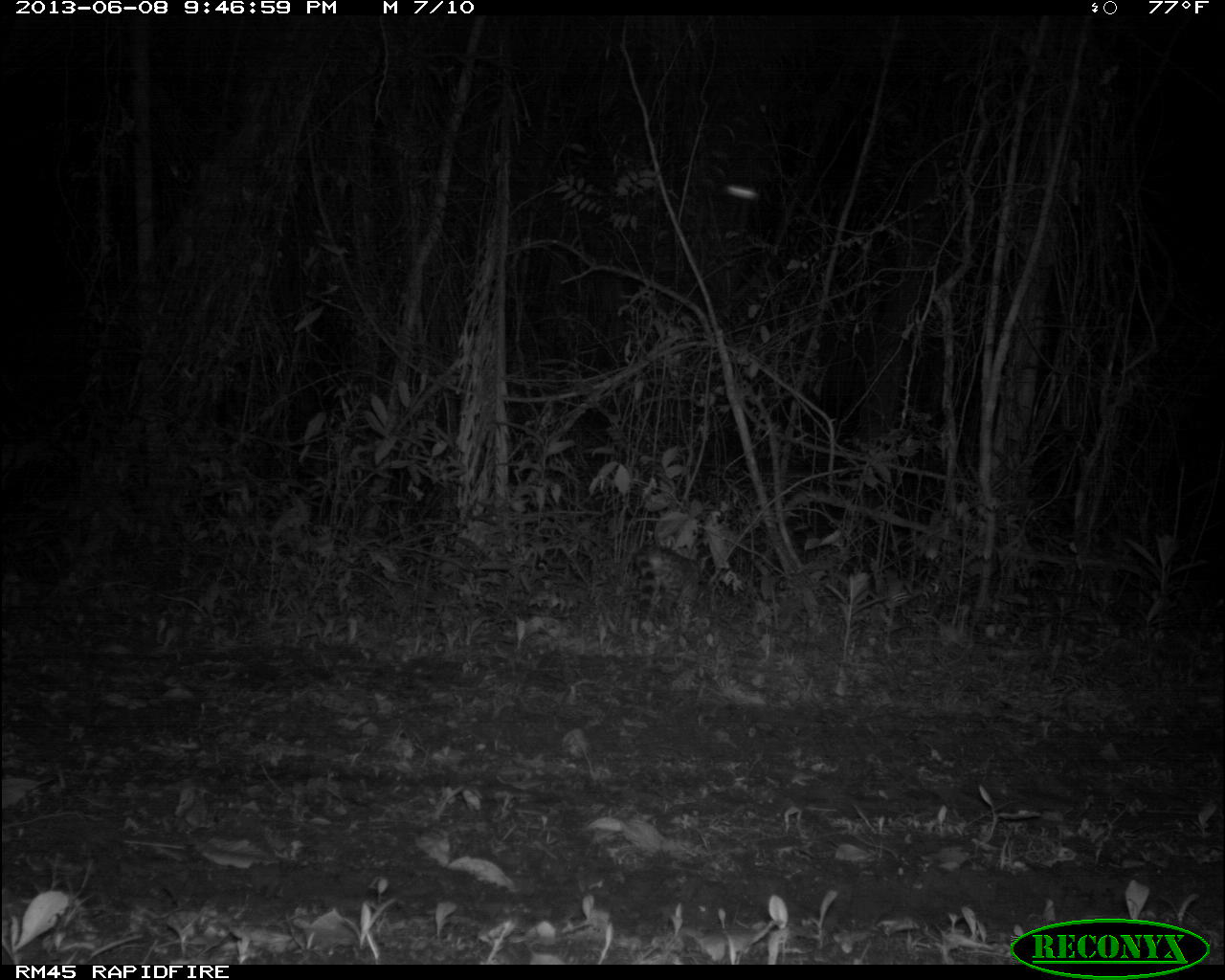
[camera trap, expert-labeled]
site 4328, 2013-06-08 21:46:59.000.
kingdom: Animalia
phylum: Chordata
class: Mammalia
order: Carnivora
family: Felidae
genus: Leopardus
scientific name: Leopardus wiedii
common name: margay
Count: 1.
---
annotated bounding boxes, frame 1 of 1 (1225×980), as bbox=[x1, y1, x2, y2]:
leopardus wiedii: bbox=[634, 543, 703, 648]